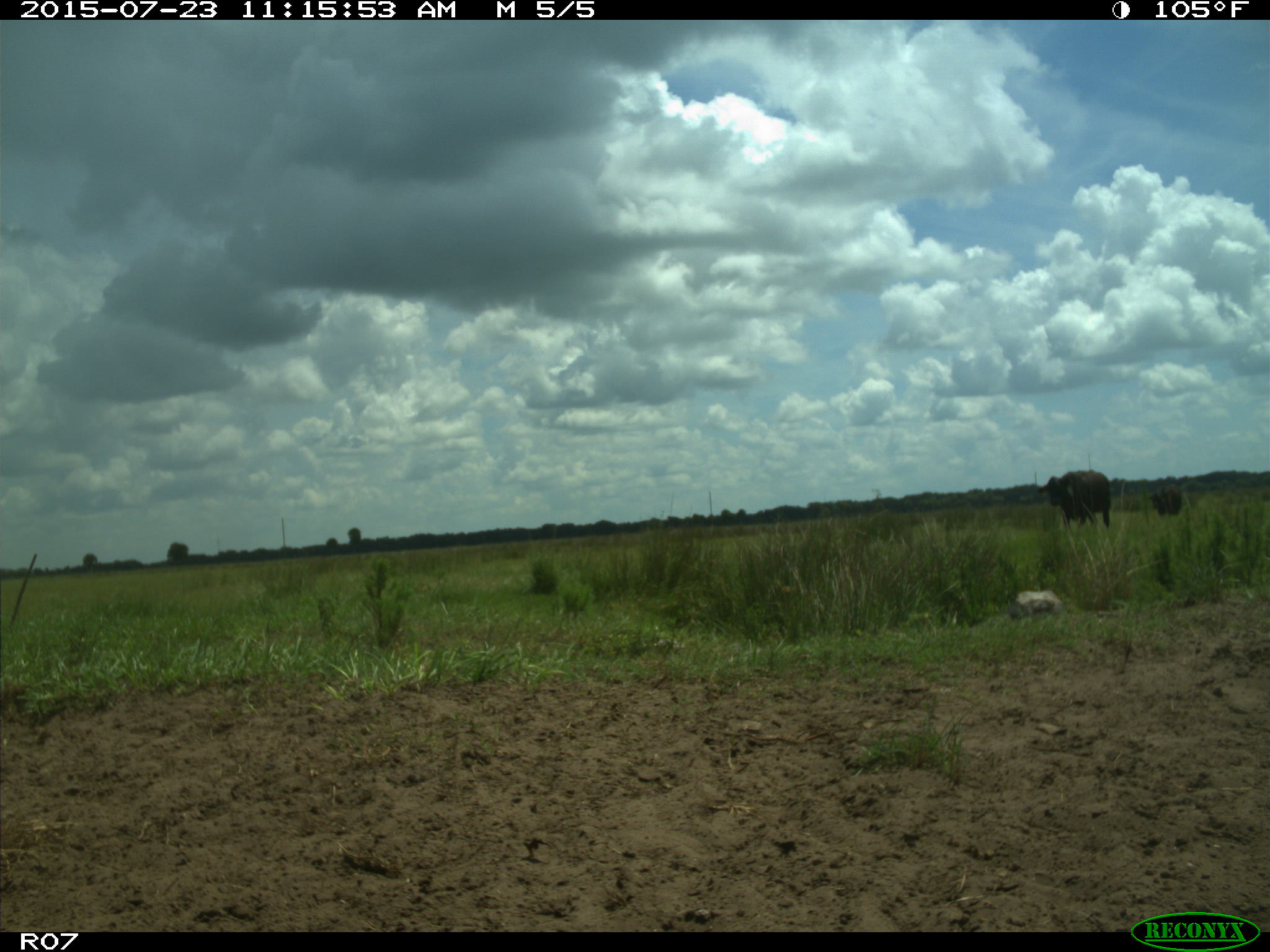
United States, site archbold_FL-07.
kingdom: Animalia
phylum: Chordata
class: Mammalia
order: Artiodactyla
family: Bovidae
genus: Bos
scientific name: Bos taurus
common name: domestic cow